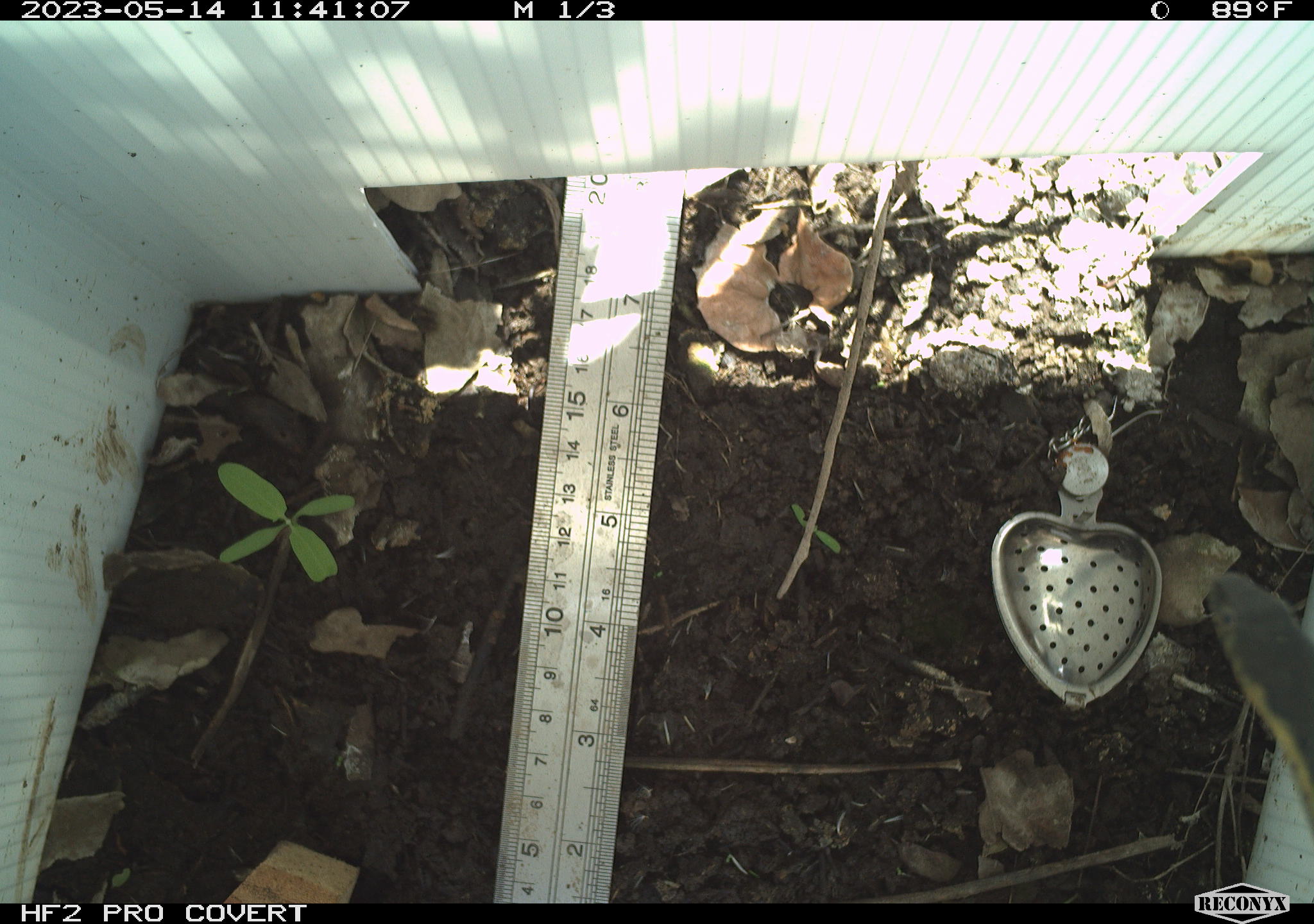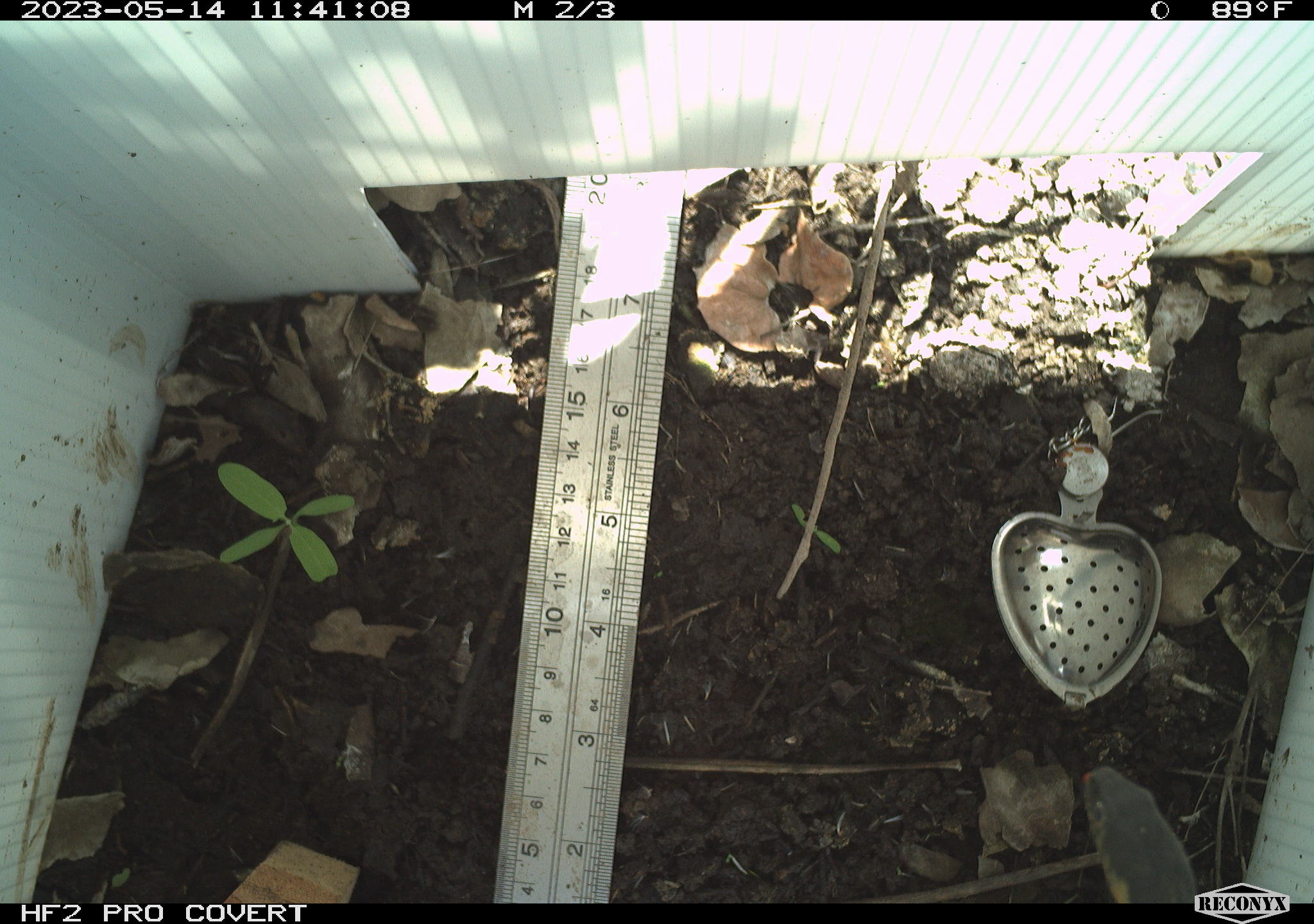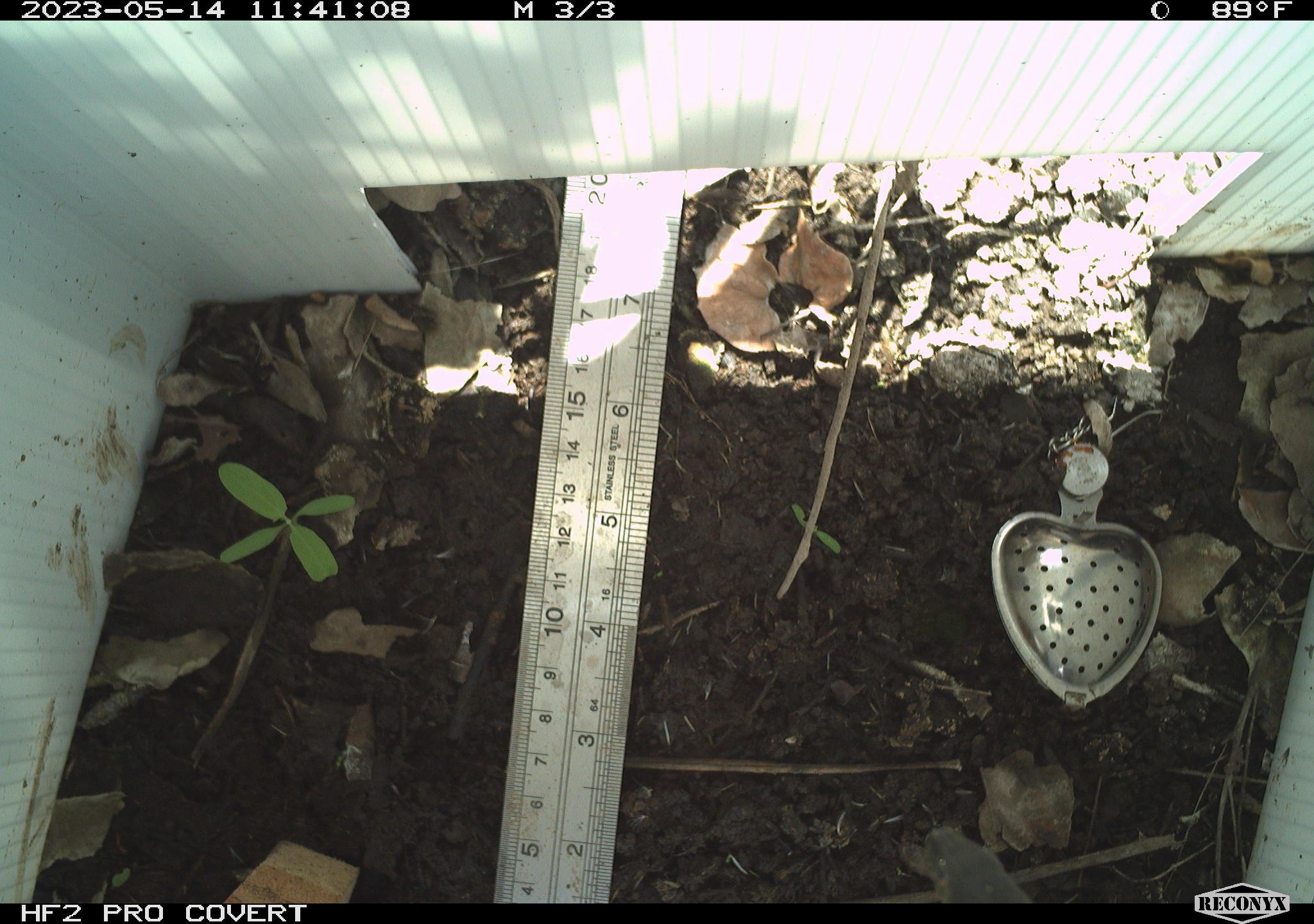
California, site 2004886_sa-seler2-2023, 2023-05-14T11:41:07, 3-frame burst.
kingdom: Animalia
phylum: Chordata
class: Reptilia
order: Squamata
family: Colubridae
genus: Masticophis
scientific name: Masticophis lateralis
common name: striped racer